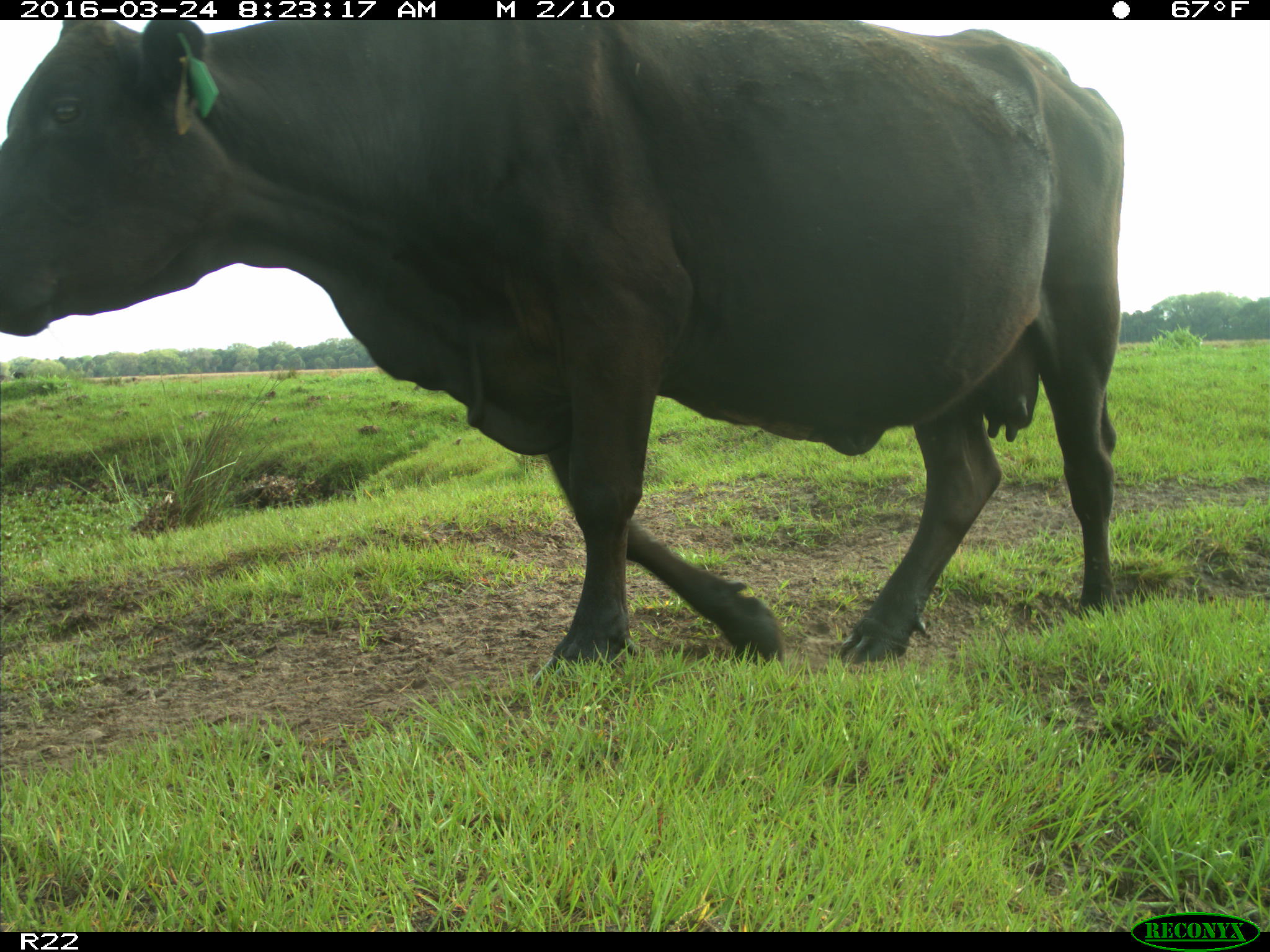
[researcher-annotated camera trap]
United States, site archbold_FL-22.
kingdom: Animalia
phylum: Chordata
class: Mammalia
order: Artiodactyla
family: Bovidae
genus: Bos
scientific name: Bos taurus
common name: domestic cow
Bos taurus (domestic cow).